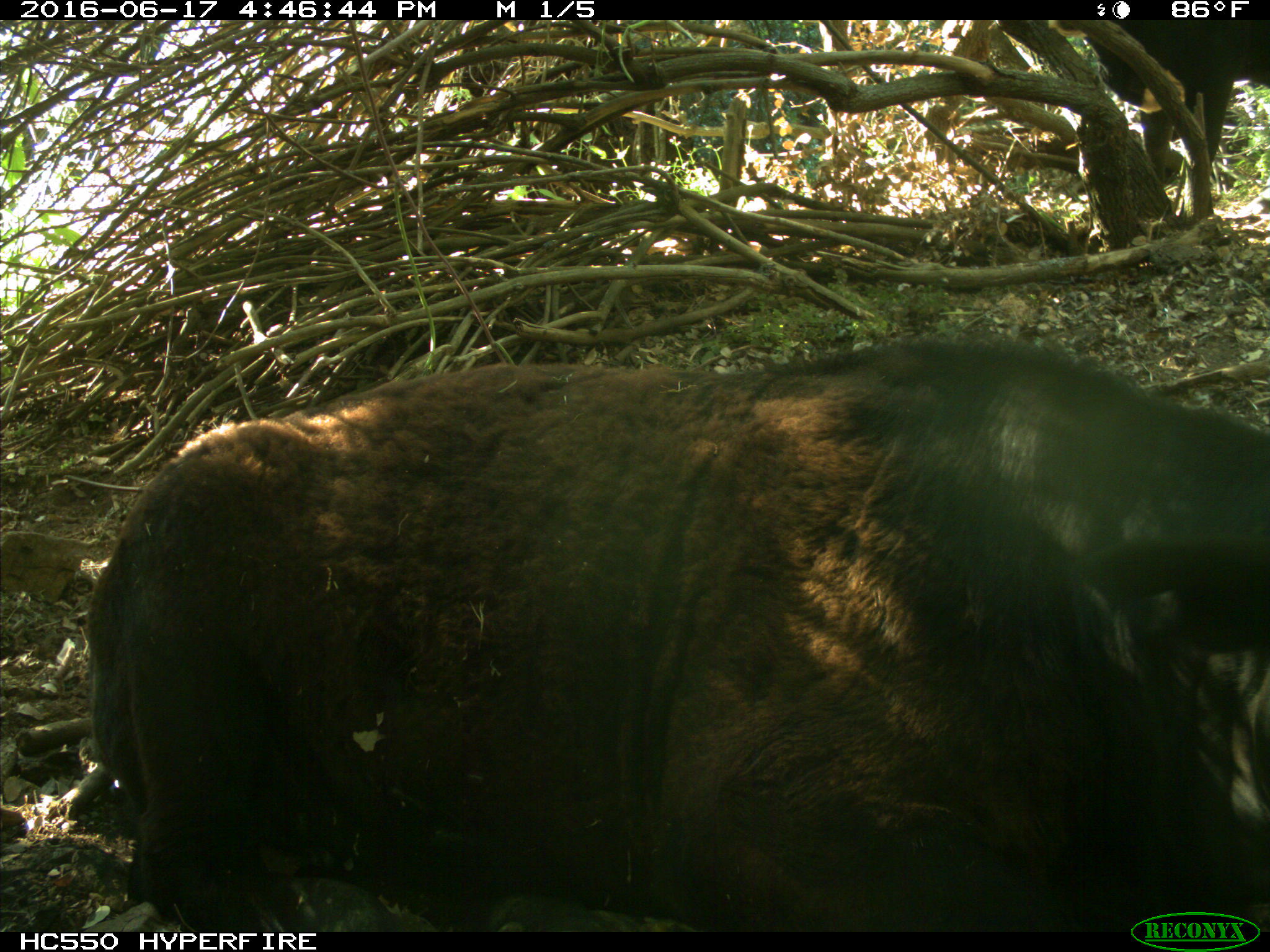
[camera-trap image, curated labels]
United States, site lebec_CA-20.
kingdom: Animalia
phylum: Chordata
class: Mammalia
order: Artiodactyla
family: Bovidae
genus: Bos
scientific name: Bos taurus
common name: domestic cow